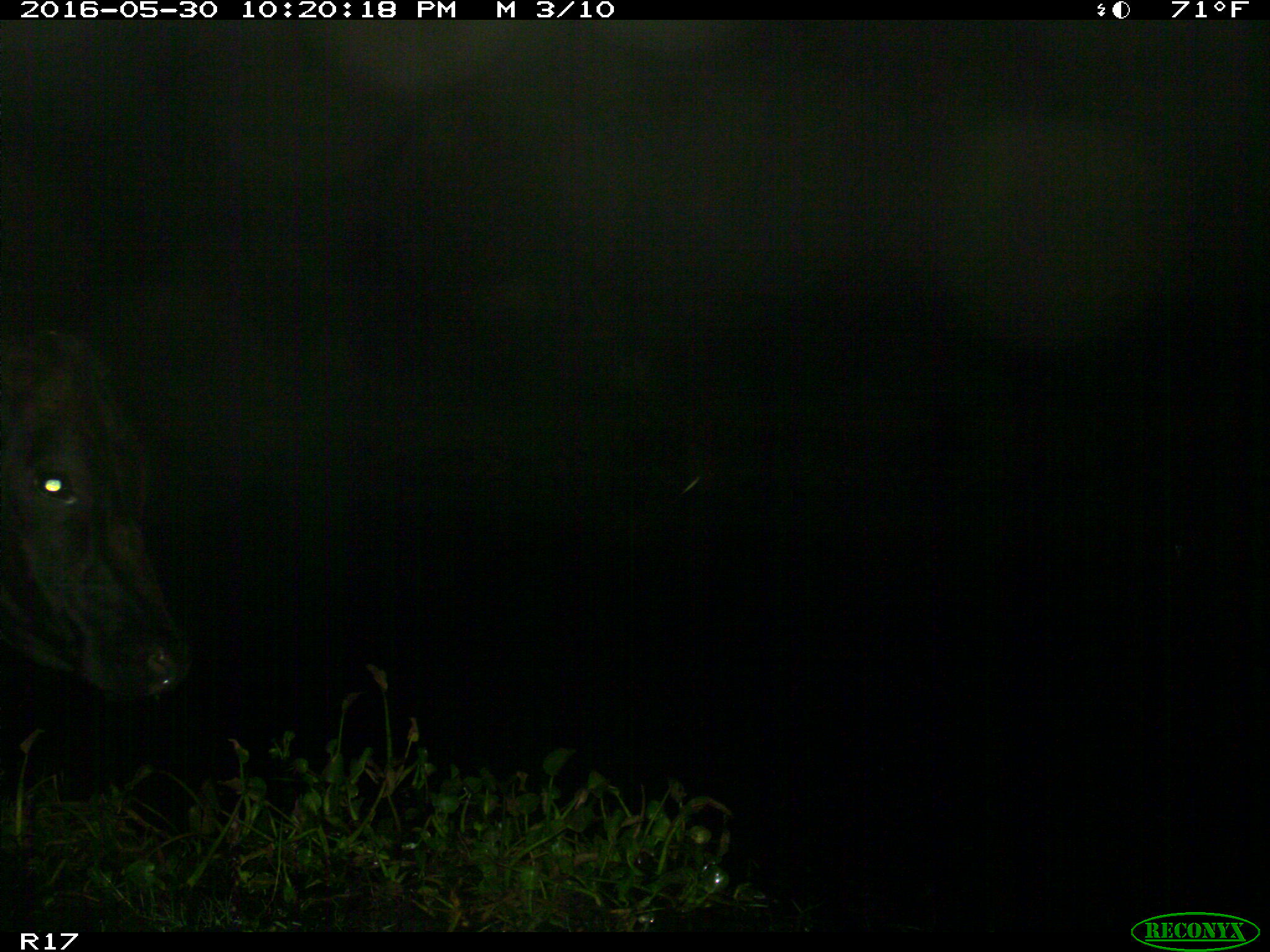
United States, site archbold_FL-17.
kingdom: Animalia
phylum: Chordata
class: Mammalia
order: Artiodactyla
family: Bovidae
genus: Bos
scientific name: Bos taurus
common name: domestic cow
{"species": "Bos taurus (domestic cow)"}